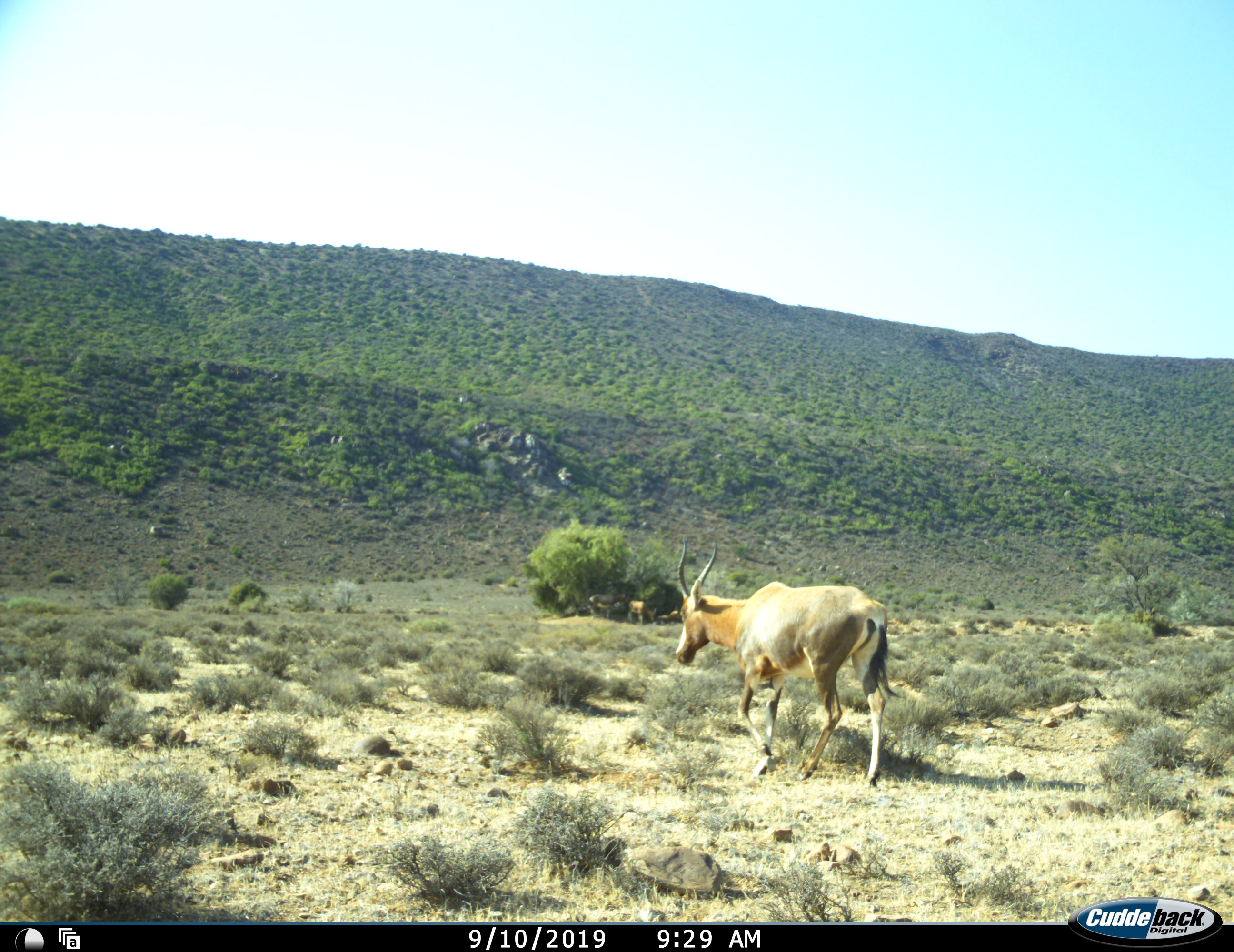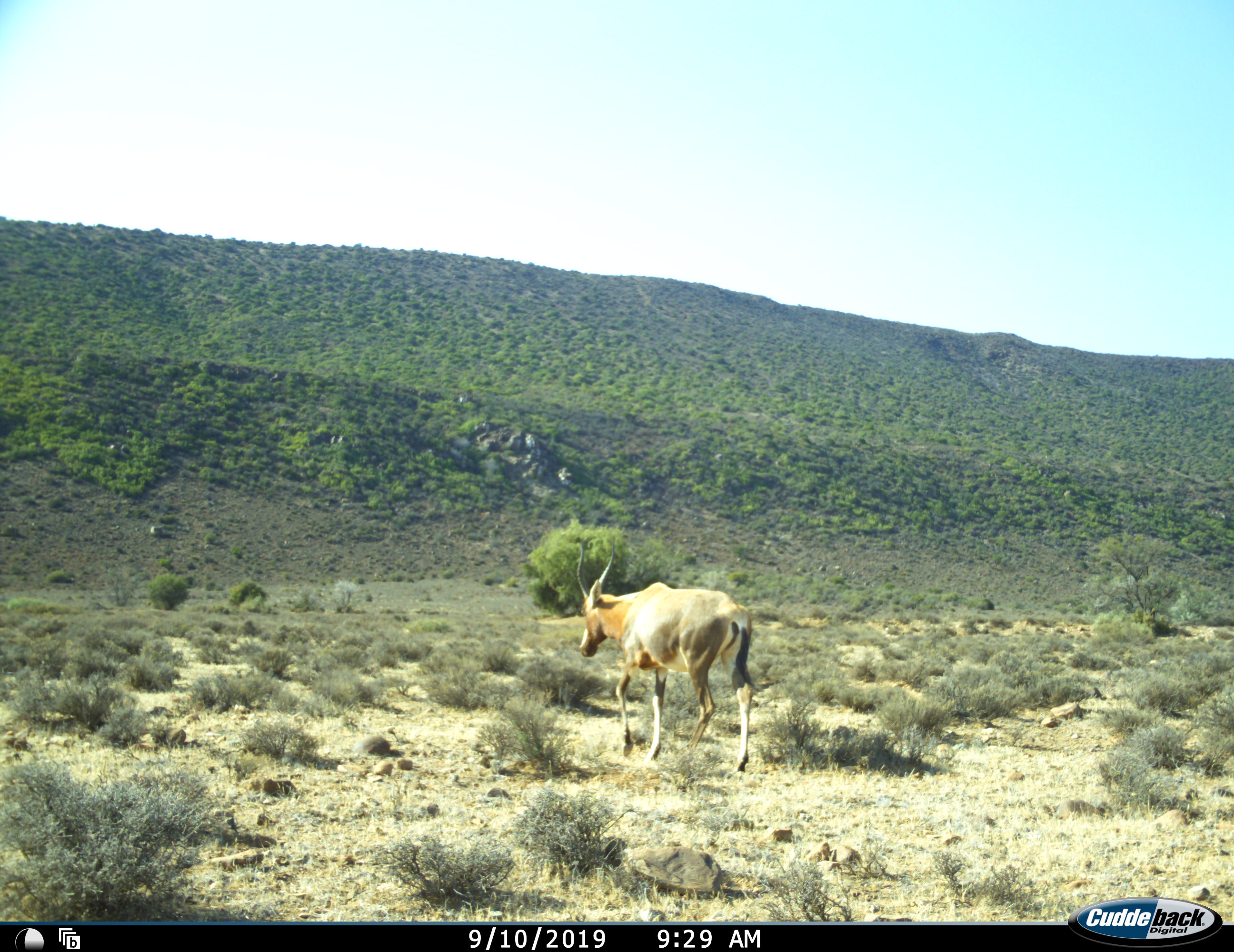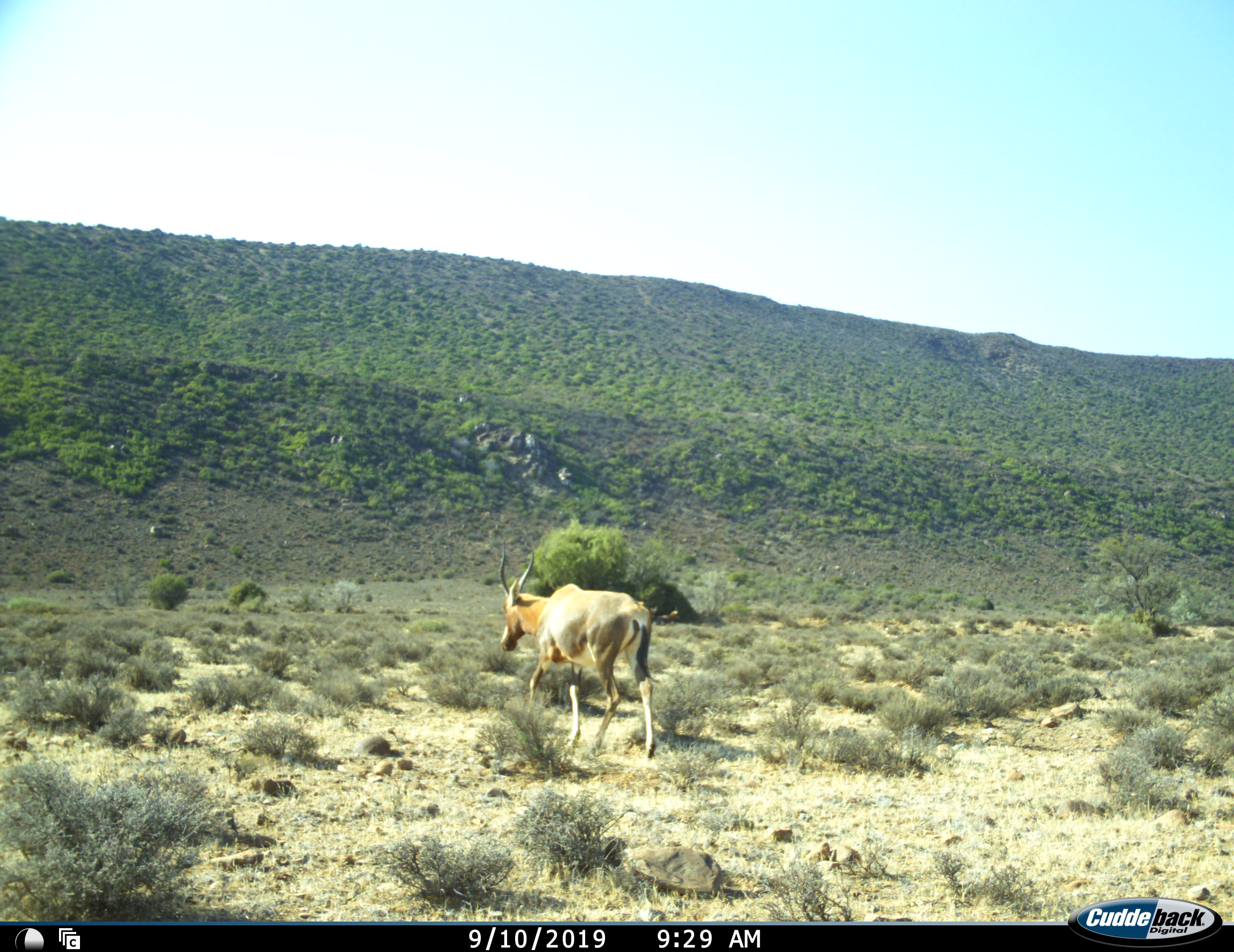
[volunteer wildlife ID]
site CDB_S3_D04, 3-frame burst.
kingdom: Animalia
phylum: Chordata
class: Mammalia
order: Artiodactyla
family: Bovidae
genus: Damaliscus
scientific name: Damaliscus pygargus phillipsi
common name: blesbok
Blesbok (Damaliscus pygargus phillipsi), count 1. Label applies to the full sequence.